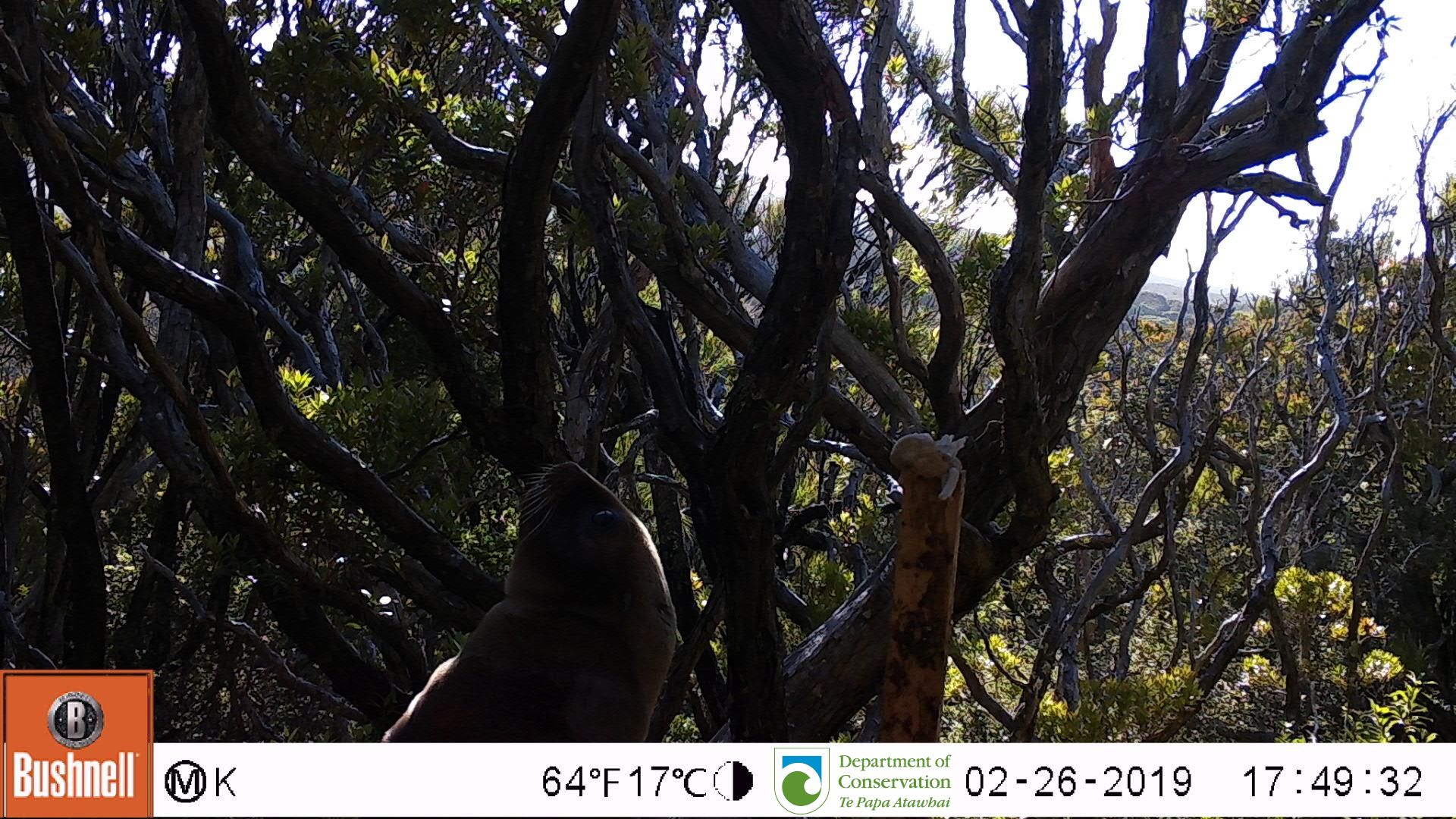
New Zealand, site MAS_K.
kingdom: Animalia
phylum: Chordata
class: Mammalia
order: Carnivora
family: Otariidae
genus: Phocarctos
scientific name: Phocarctos hookeri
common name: new zealand sea lion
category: sealion